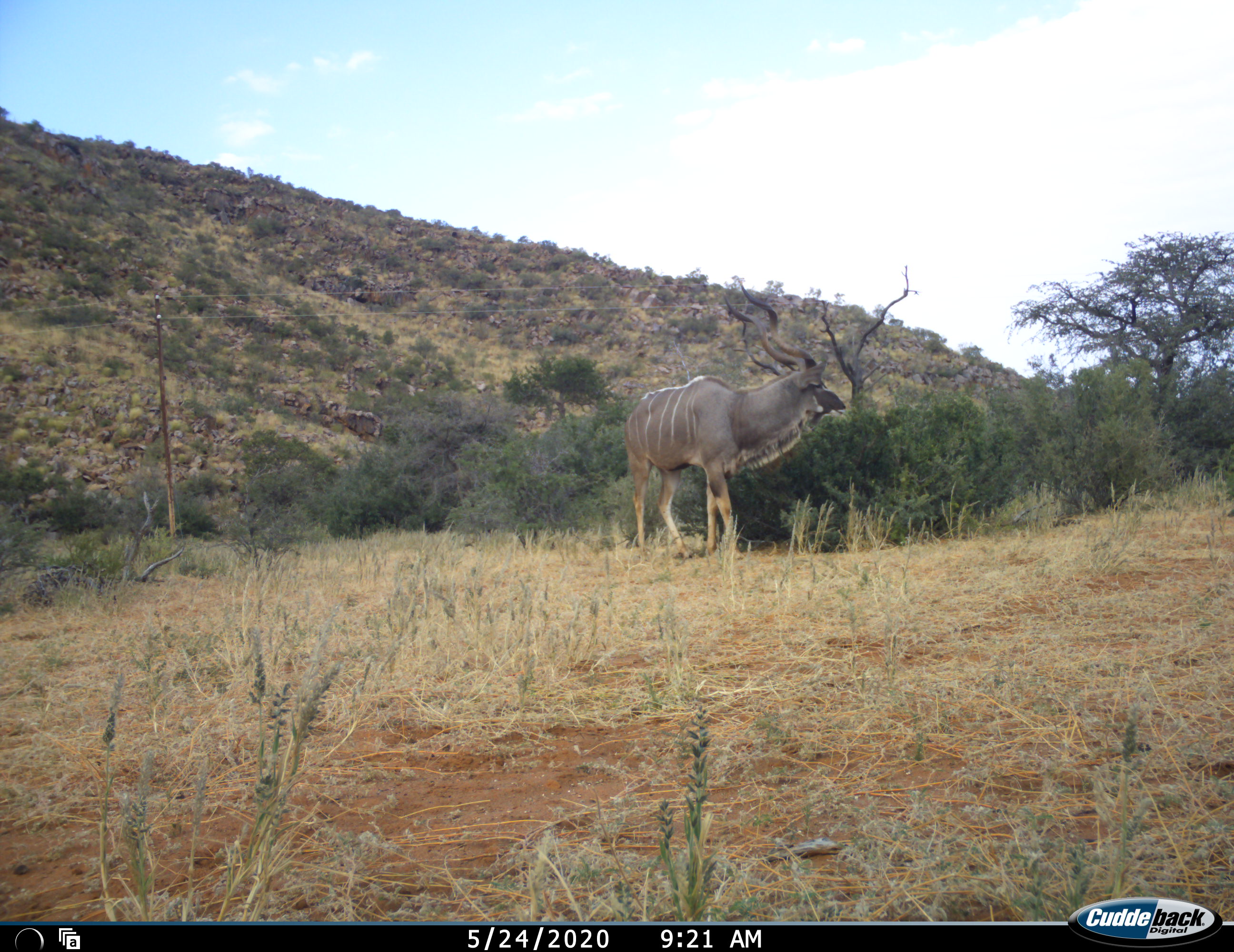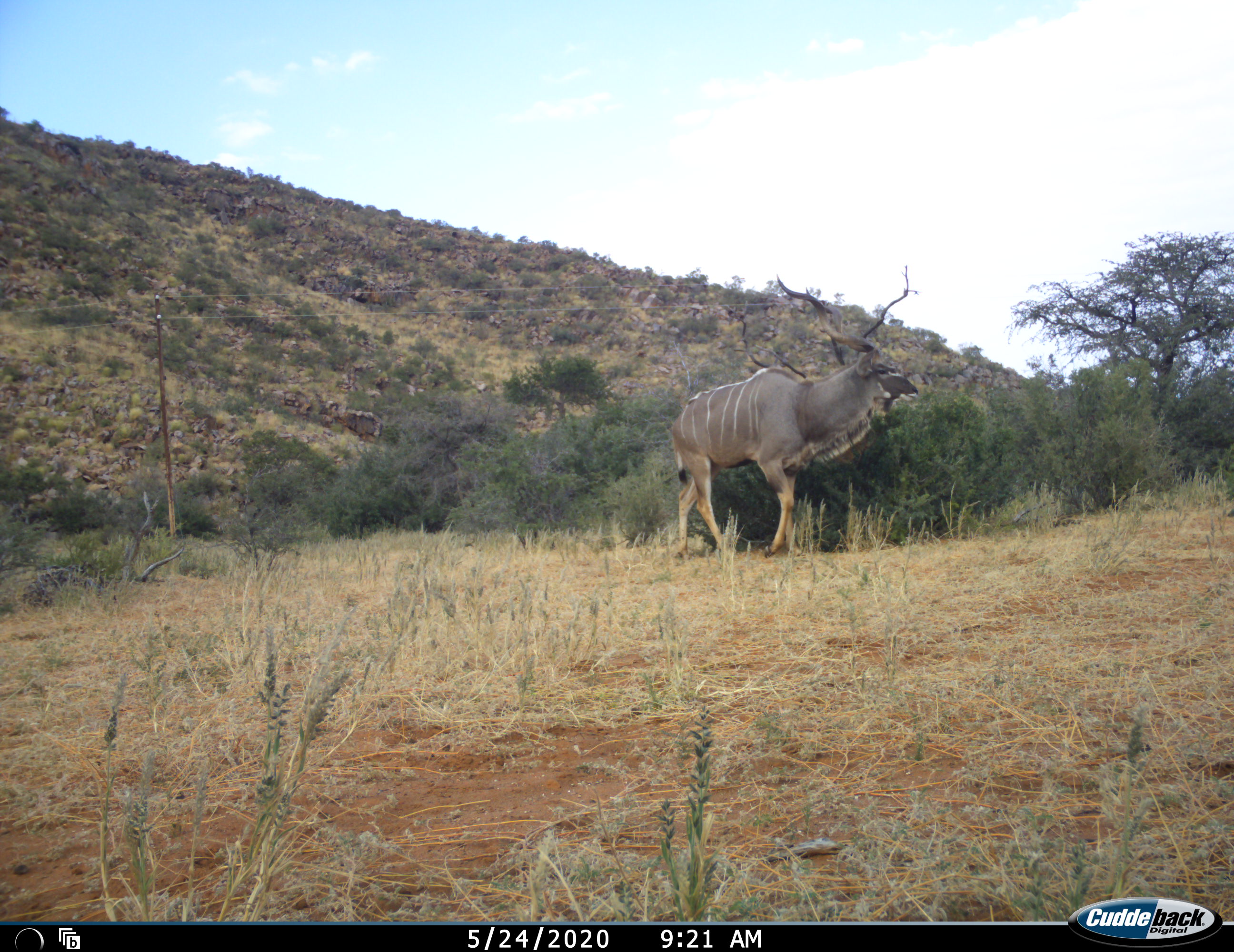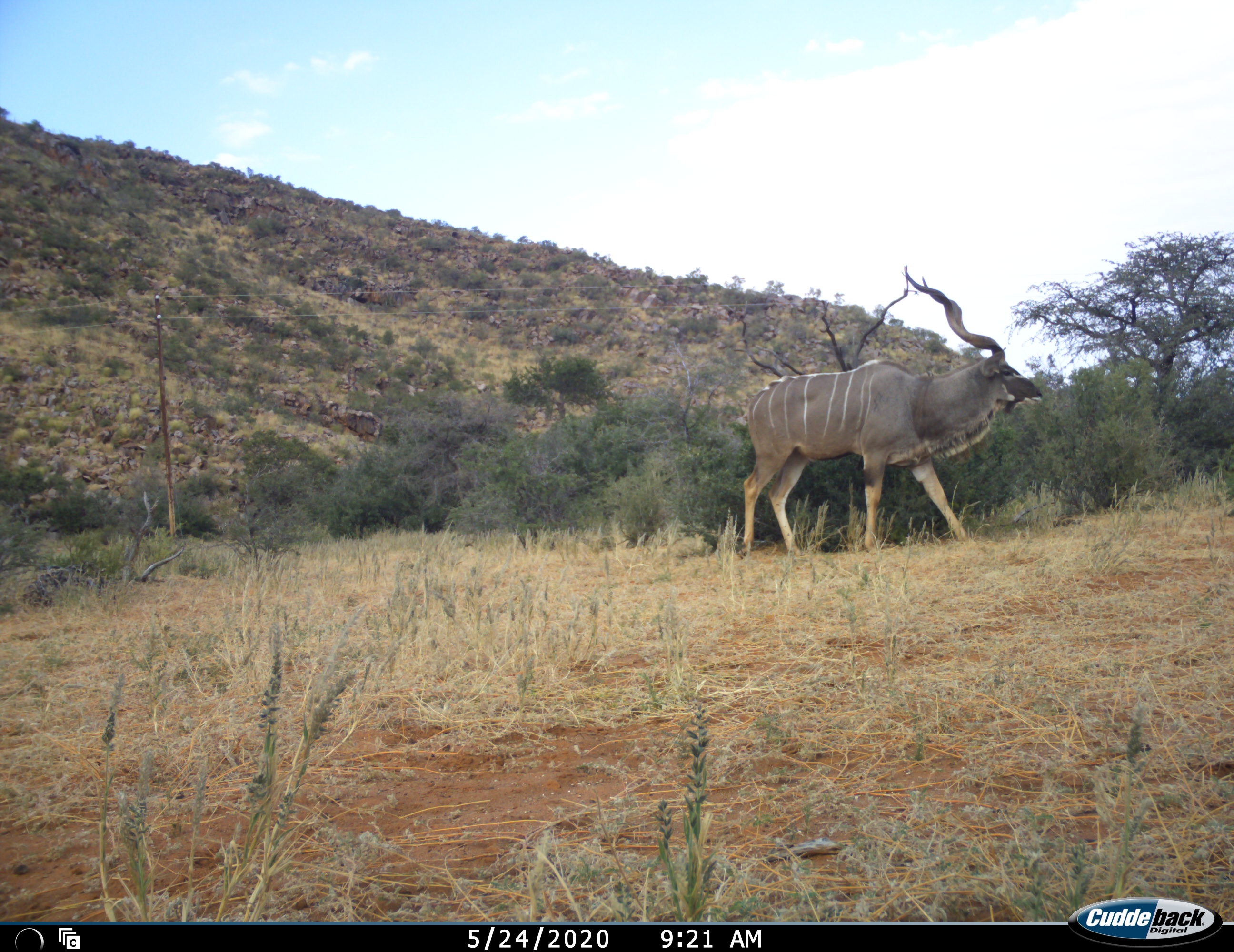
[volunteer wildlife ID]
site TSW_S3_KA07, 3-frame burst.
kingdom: Animalia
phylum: Chordata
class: Mammalia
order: Artiodactyla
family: Bovidae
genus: Tragelaphus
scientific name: Tragelaphus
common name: kudu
Kudu (Tragelaphus), count 1. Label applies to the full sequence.